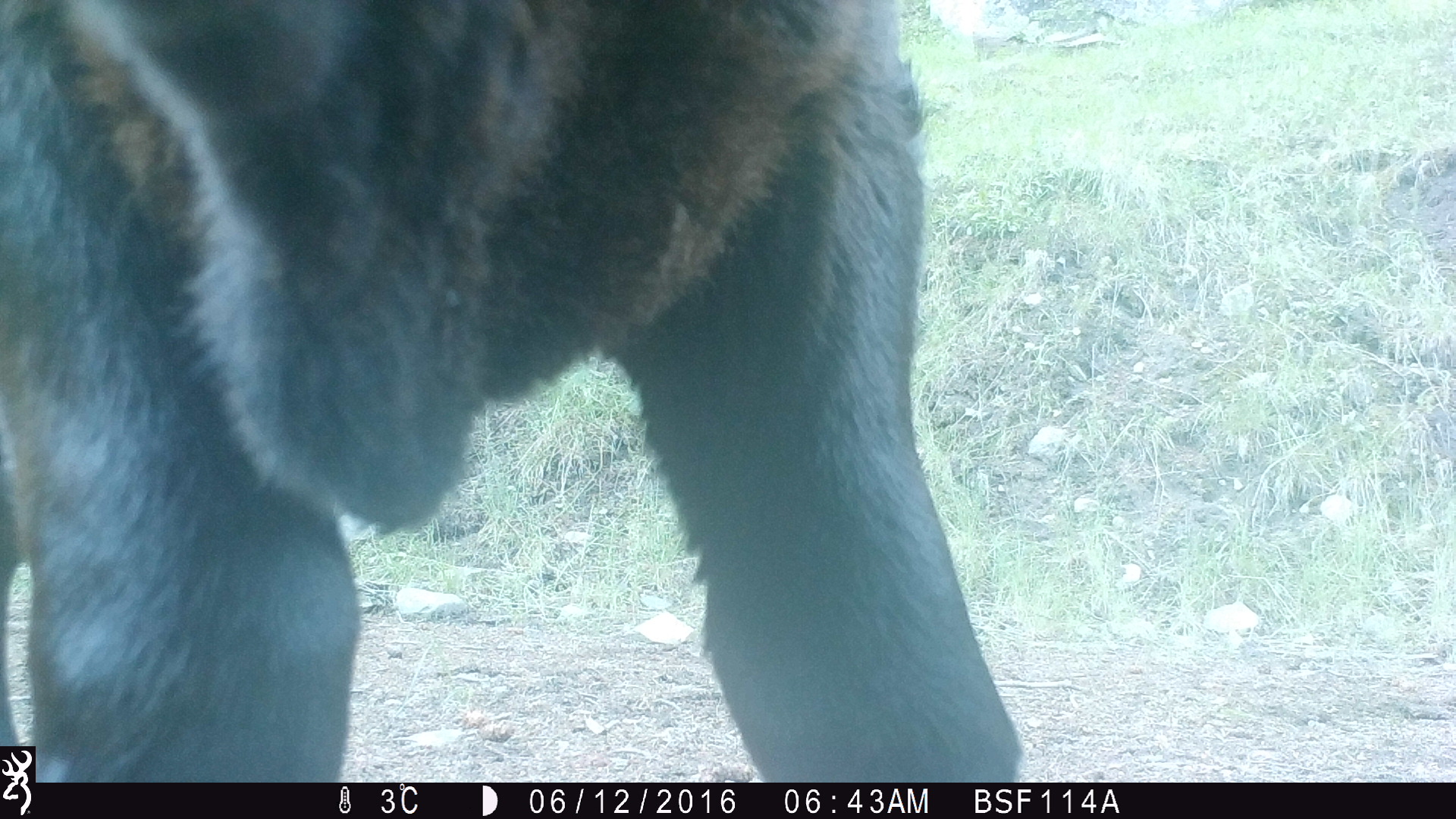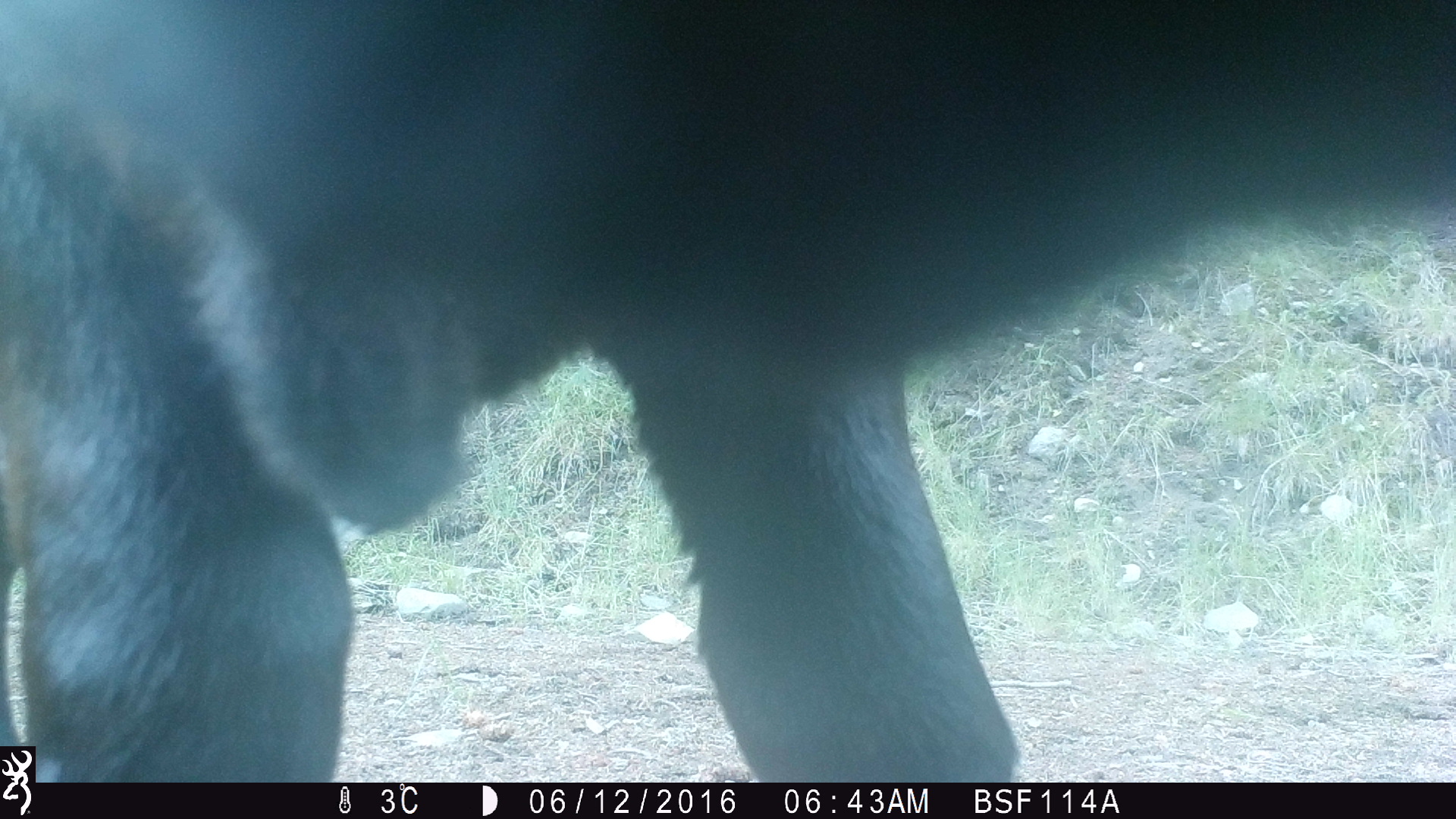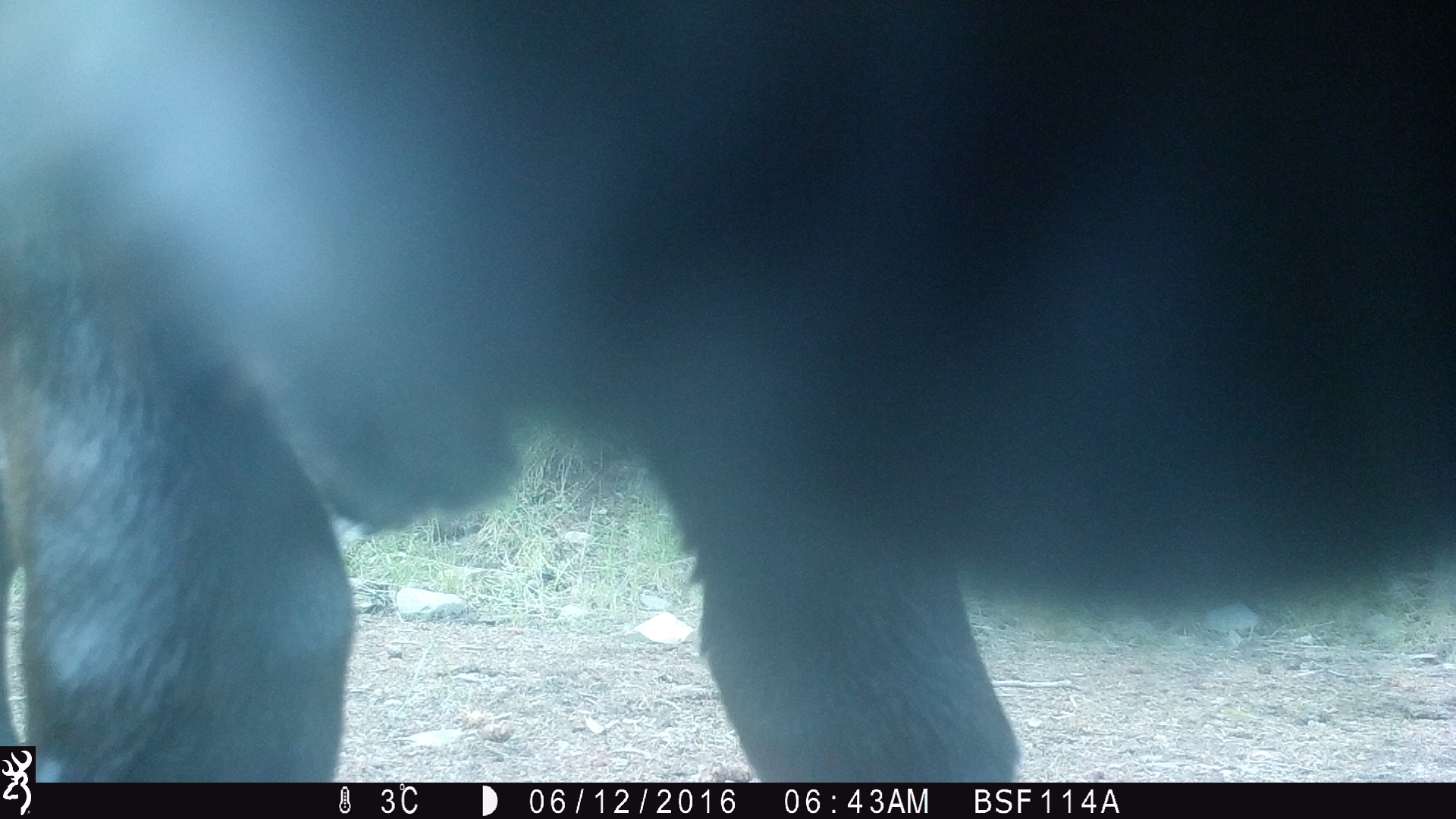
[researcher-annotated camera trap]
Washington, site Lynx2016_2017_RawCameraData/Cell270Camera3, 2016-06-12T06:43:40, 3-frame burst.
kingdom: Animalia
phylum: Chordata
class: Mammalia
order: Artiodactyla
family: Bovidae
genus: Bos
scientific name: Bos taurus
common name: domestic cattle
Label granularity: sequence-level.